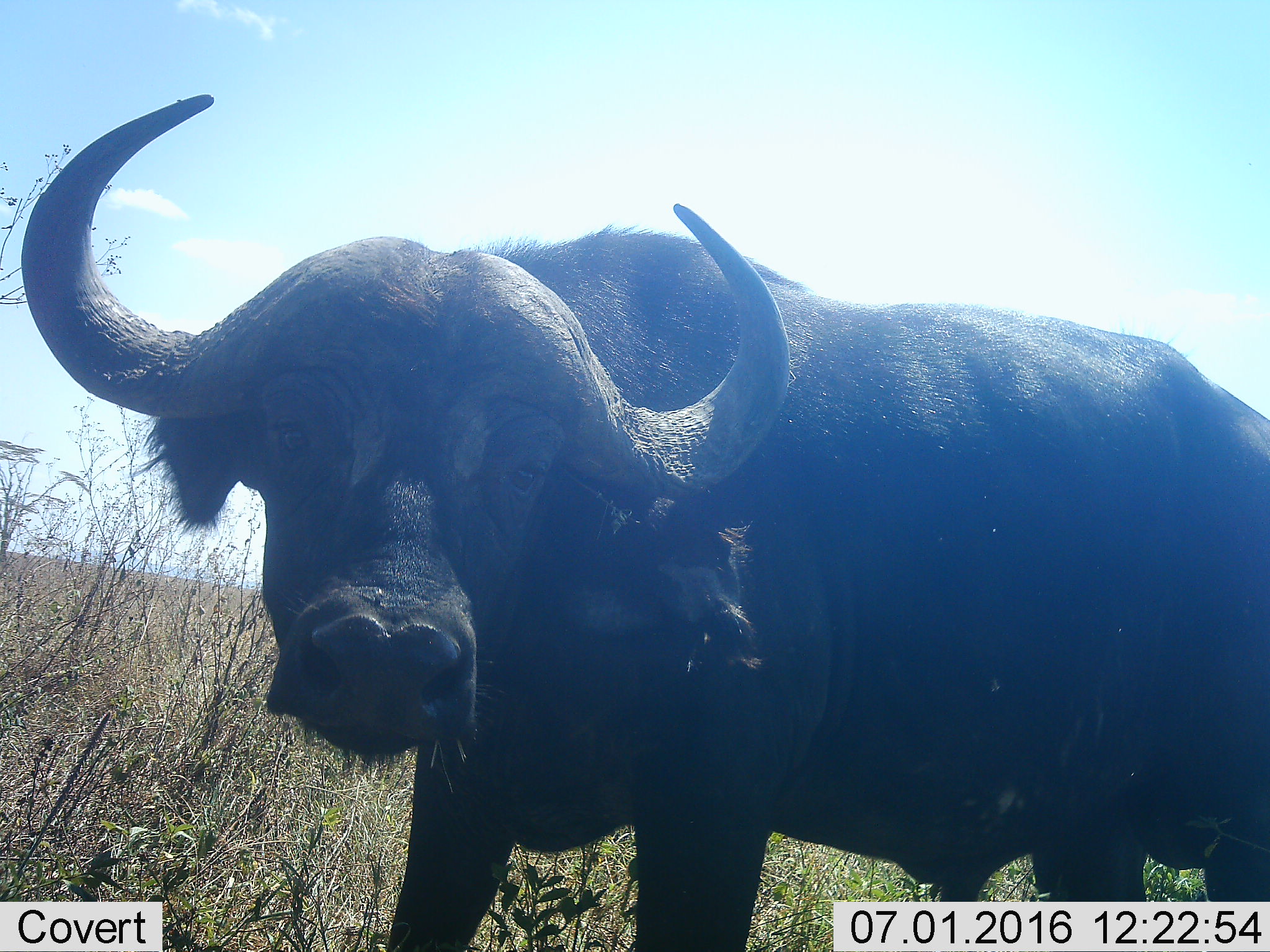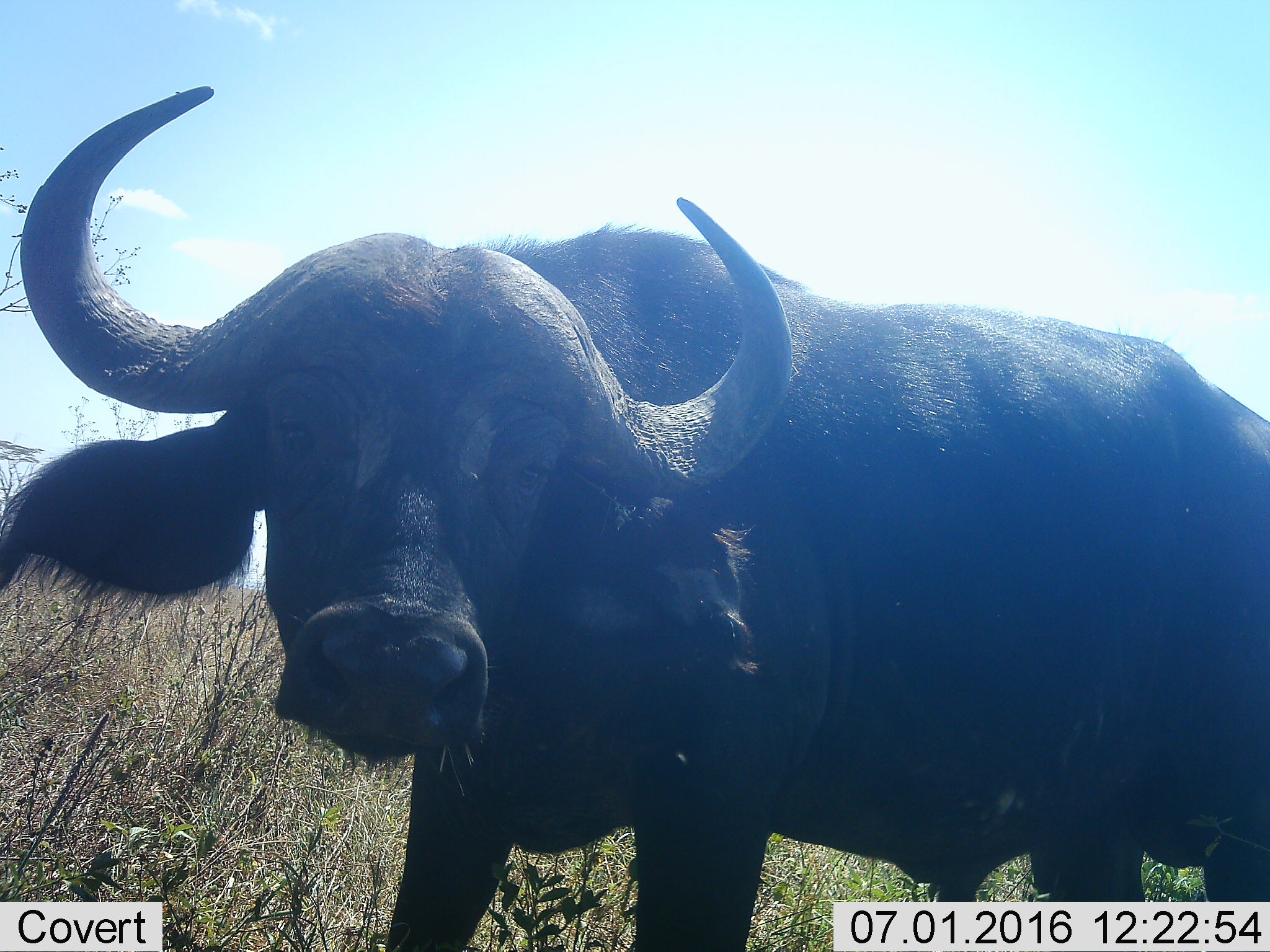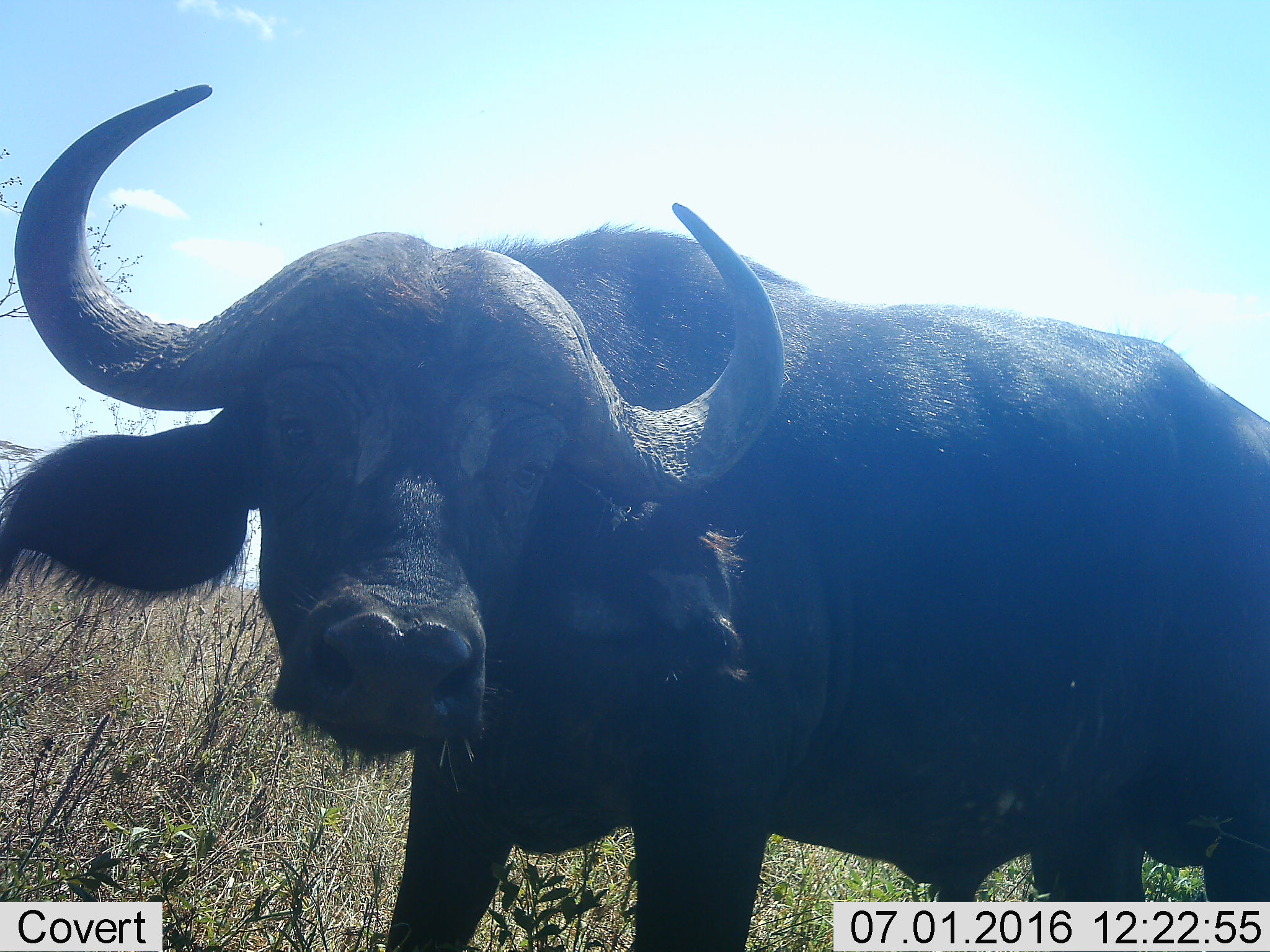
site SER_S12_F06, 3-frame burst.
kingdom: Animalia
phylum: Chordata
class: Mammalia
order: Artiodactyla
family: Bovidae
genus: Syncerus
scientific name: Syncerus caffer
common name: african buffalo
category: buffalo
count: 1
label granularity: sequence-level